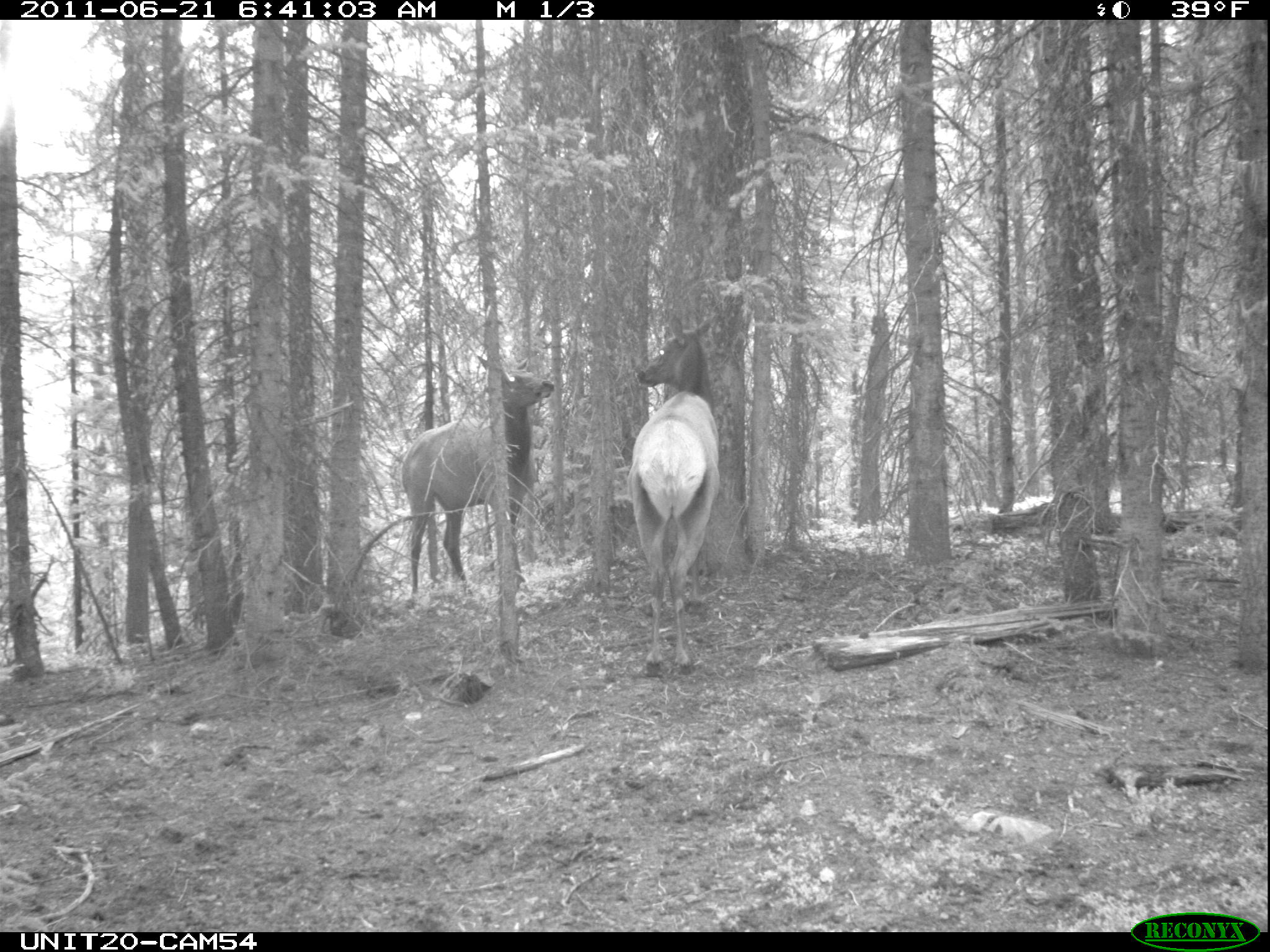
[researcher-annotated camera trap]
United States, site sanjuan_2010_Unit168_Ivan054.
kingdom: Animalia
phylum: Chordata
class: Mammalia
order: Artiodactyla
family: Cervidae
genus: Cervus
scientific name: Cervus elaphus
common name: red deer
Cervus elaphus (red deer).